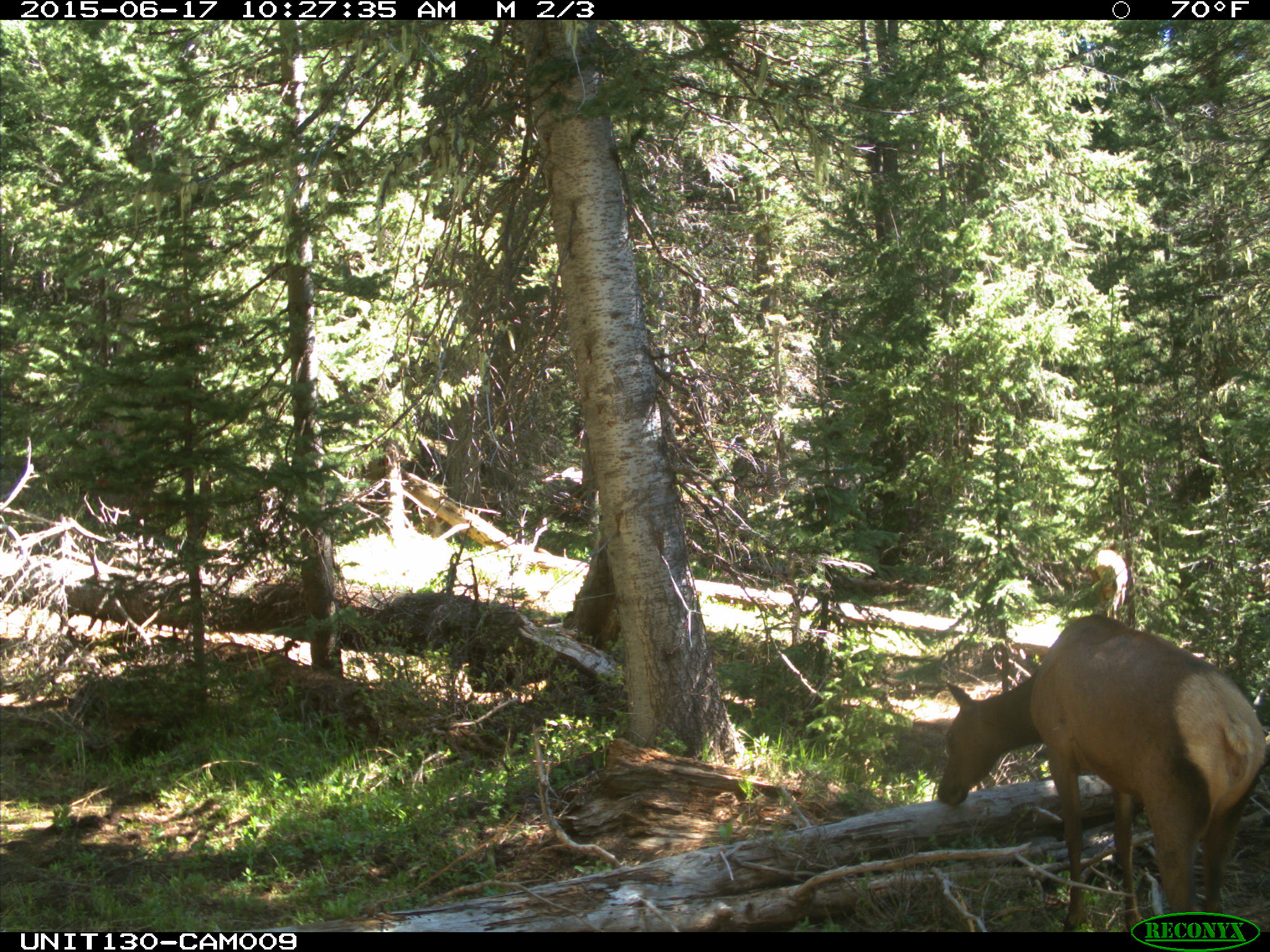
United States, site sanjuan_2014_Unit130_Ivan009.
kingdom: Animalia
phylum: Chordata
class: Mammalia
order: Artiodactyla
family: Cervidae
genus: Cervus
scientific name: Cervus elaphus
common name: red deer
Cervus elaphus (red deer).